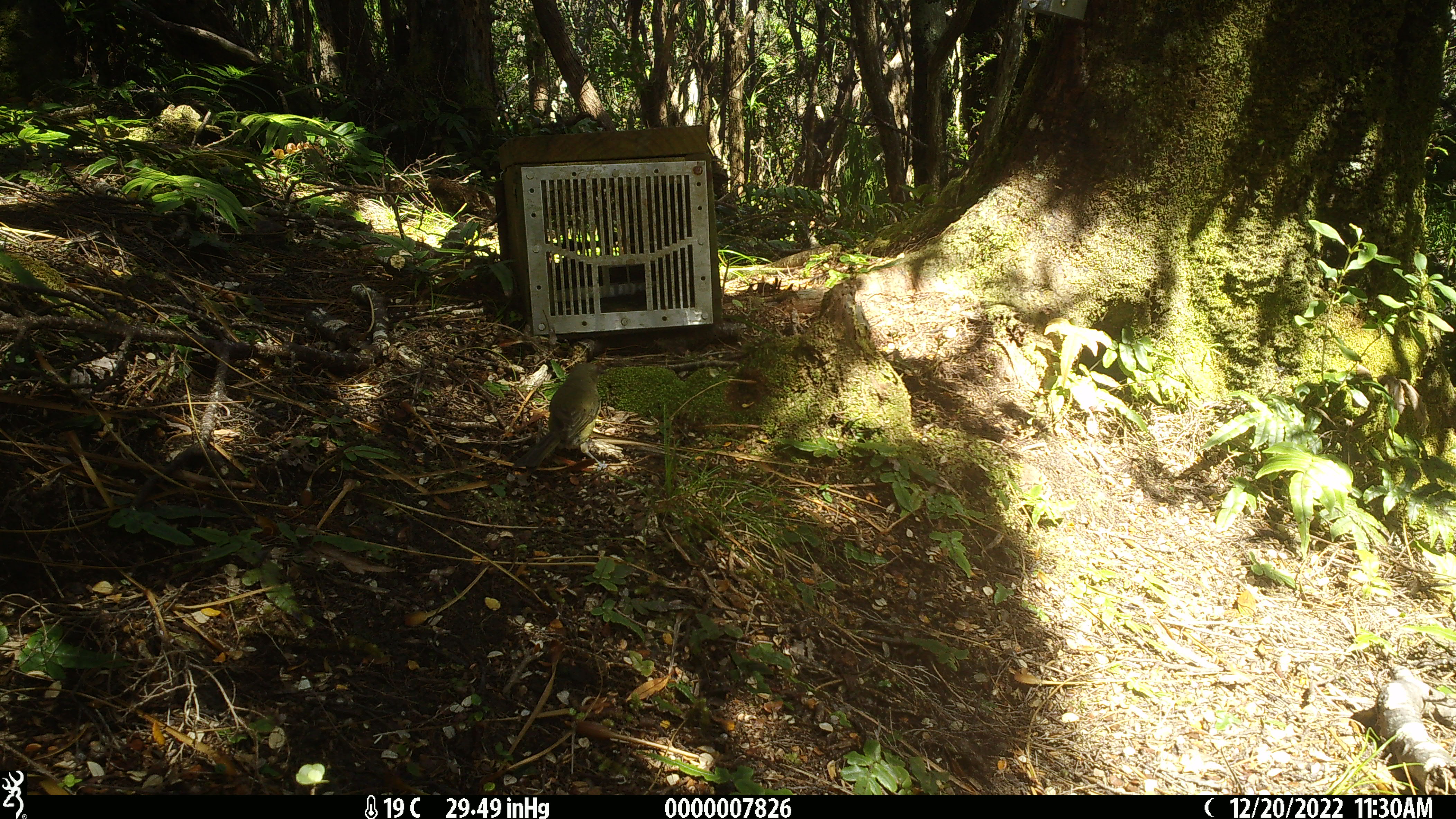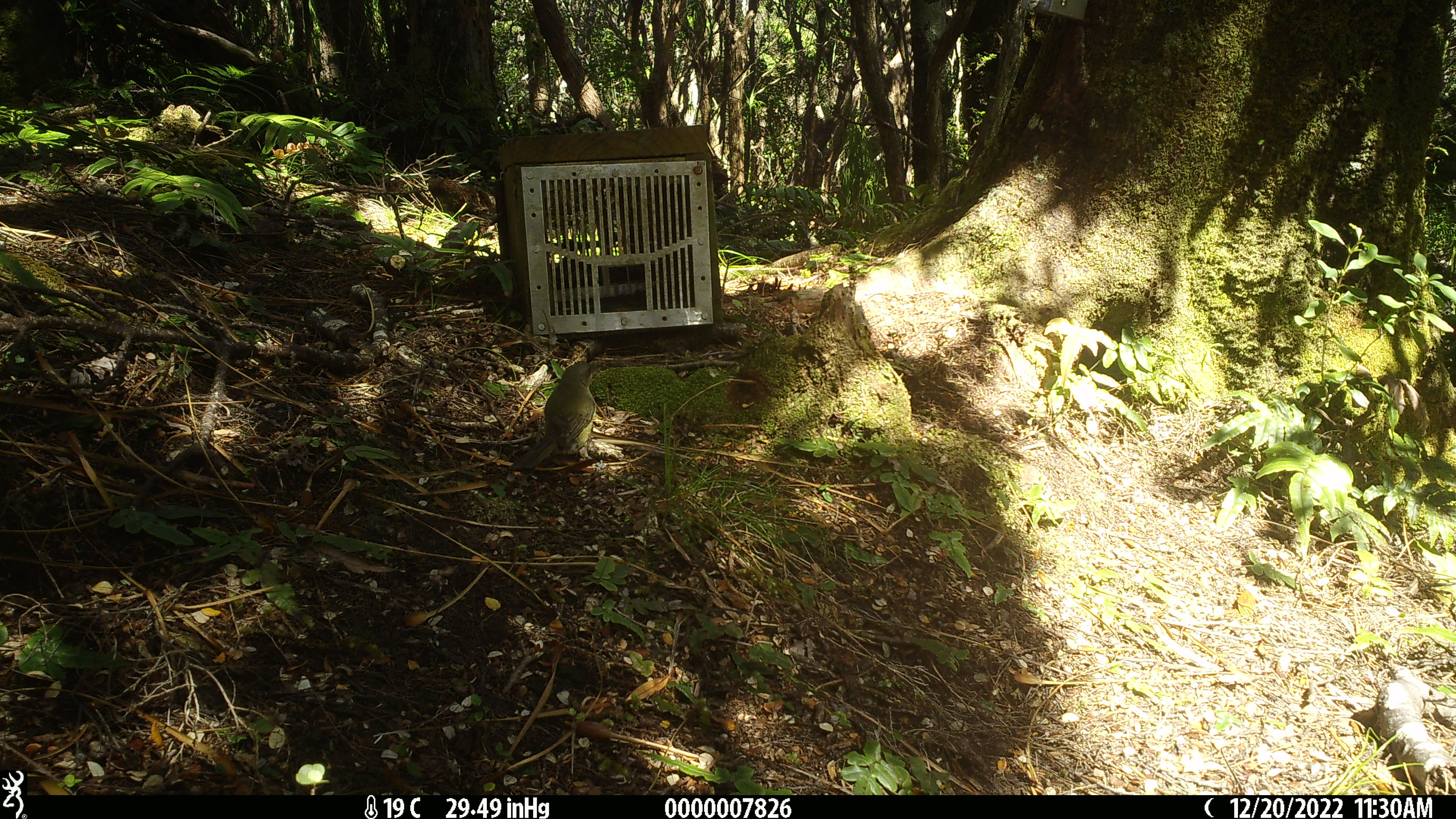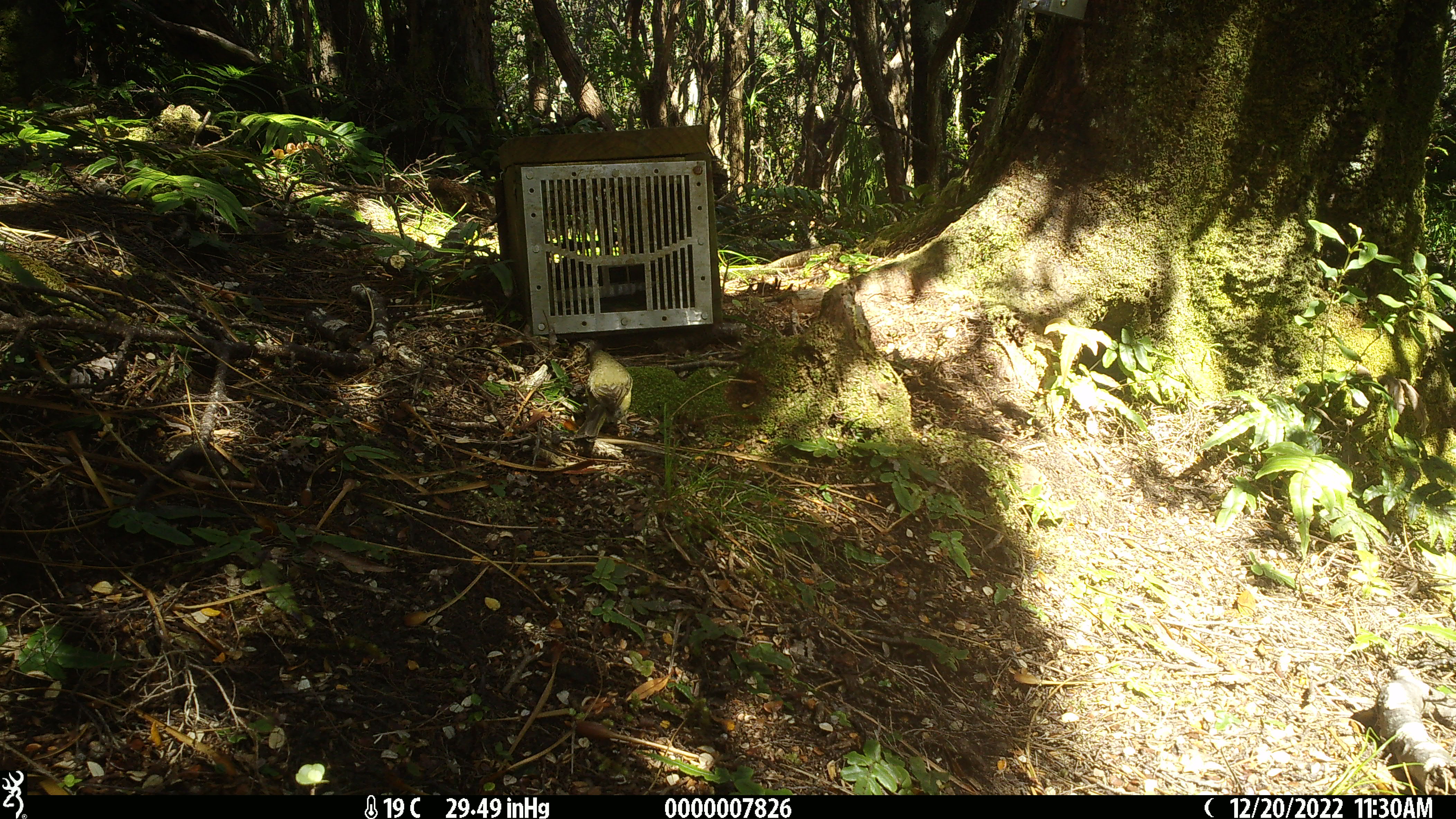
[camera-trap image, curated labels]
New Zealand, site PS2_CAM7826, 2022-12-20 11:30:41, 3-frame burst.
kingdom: Animalia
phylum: Chordata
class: Aves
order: Passeriformes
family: Meliphagidae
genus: Anthornis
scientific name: Anthornis melanura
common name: new zealand bellbird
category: bellbird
Bellbird (new zealand bellbird) (Anthornis melanura).